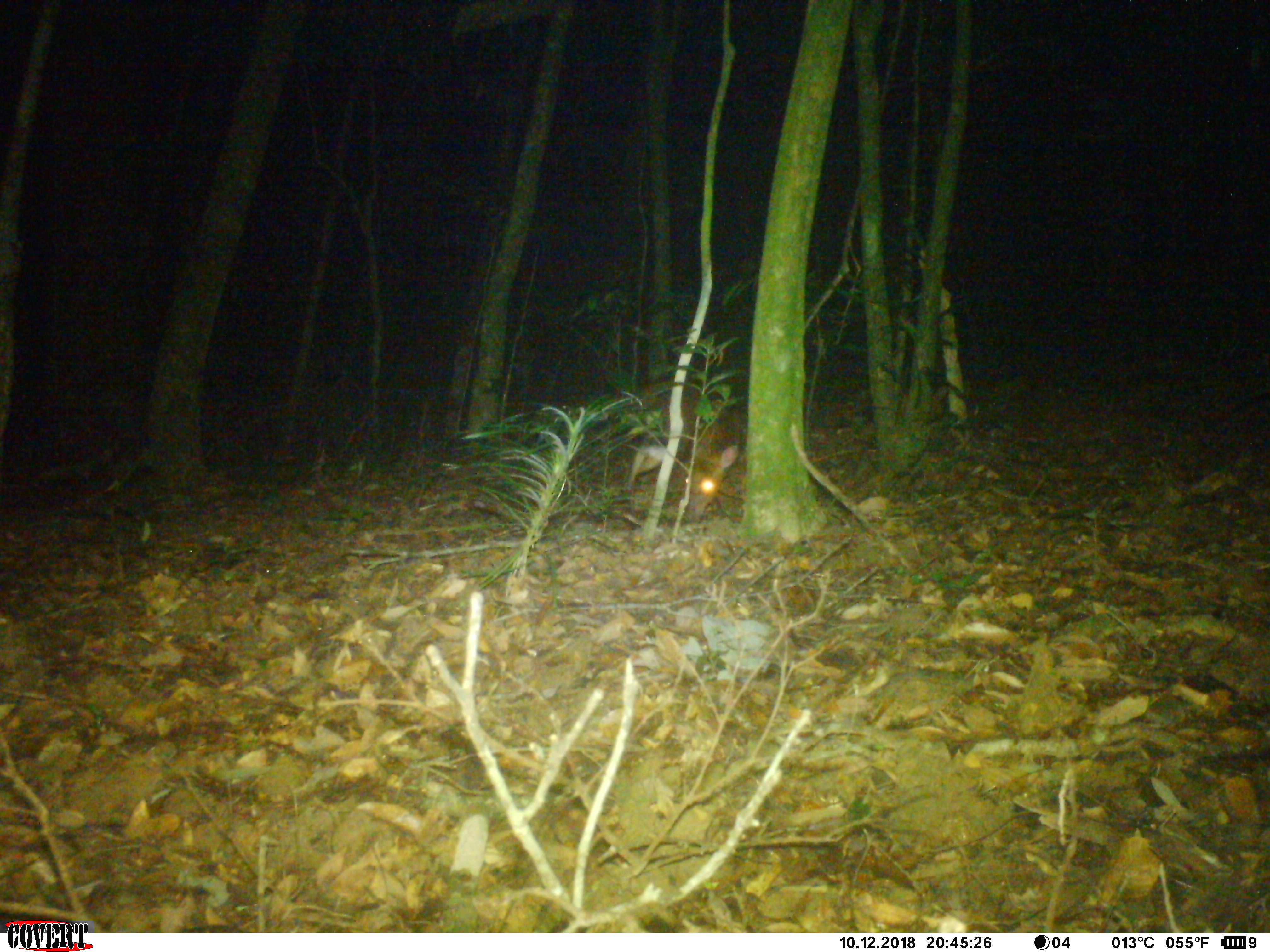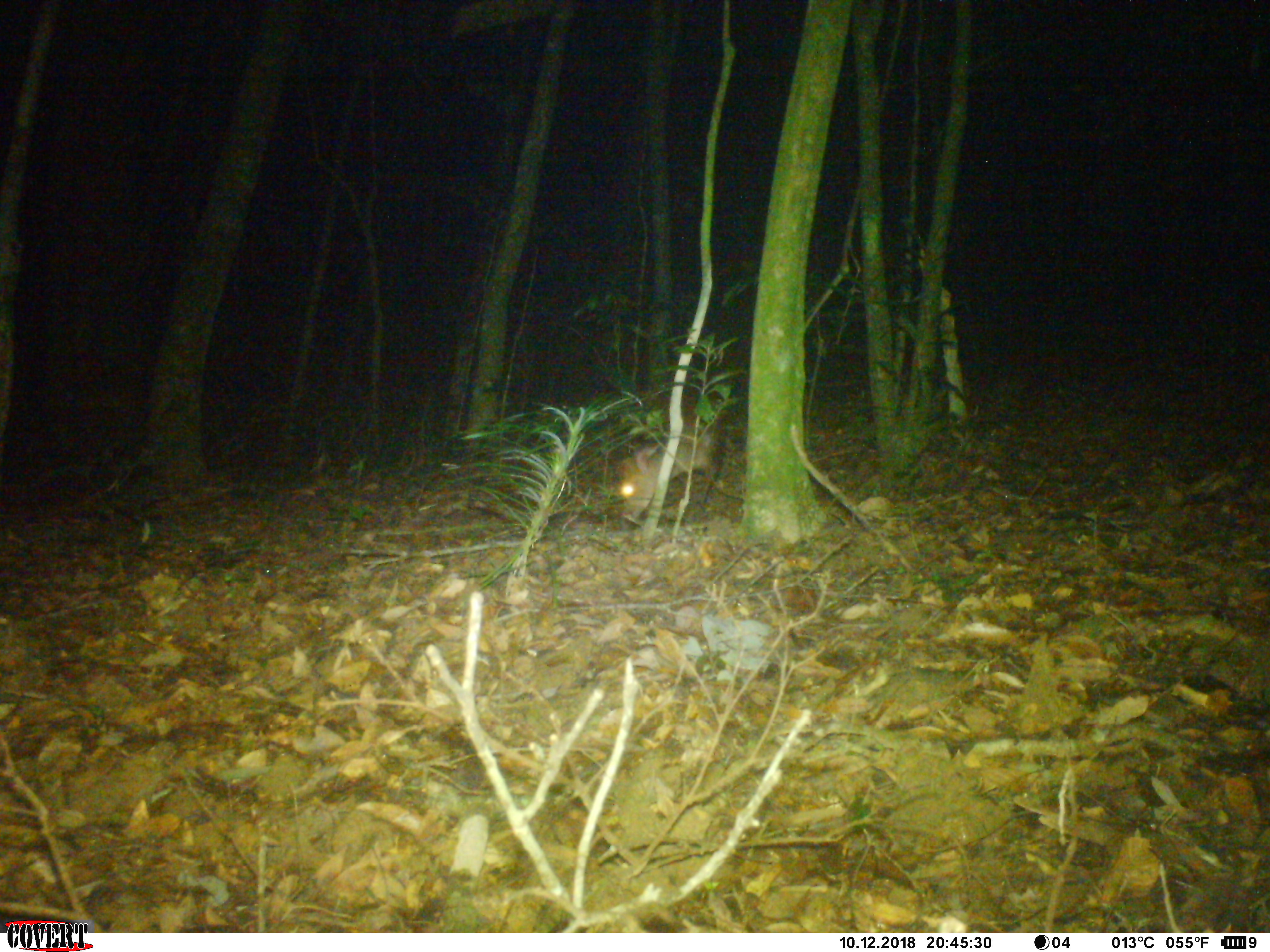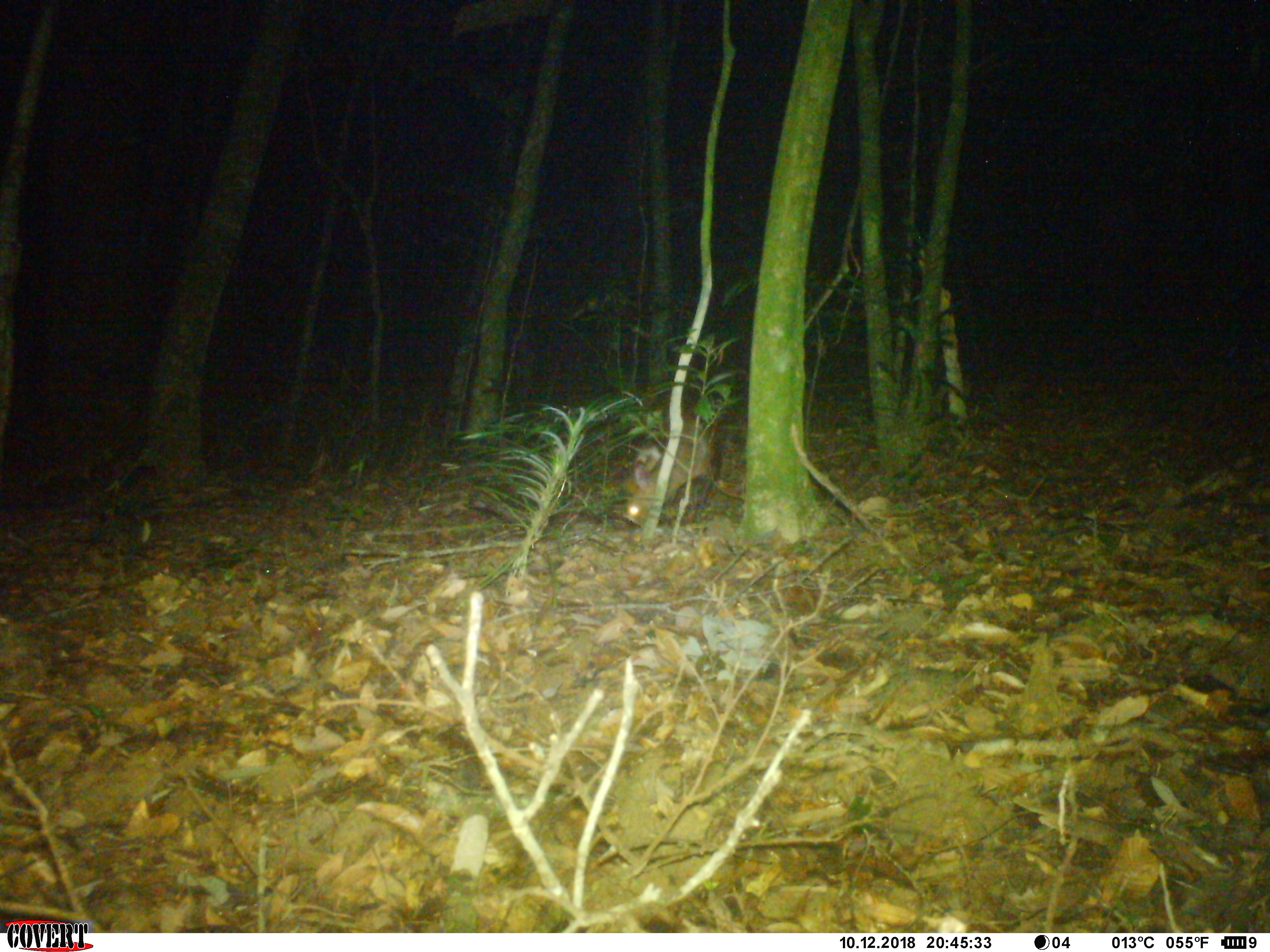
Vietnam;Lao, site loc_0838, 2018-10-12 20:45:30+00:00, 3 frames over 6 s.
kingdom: Animalia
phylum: Chordata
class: Mammalia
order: Artiodactyla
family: Cervidae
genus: Muntiacus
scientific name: Muntiacus rooseveltorum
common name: roosevelt's muntjac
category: roosevelts muntjac group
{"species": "roosevelts muntjac group (roosevelt's muntjac) (Muntiacus rooseveltorum)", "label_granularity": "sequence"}